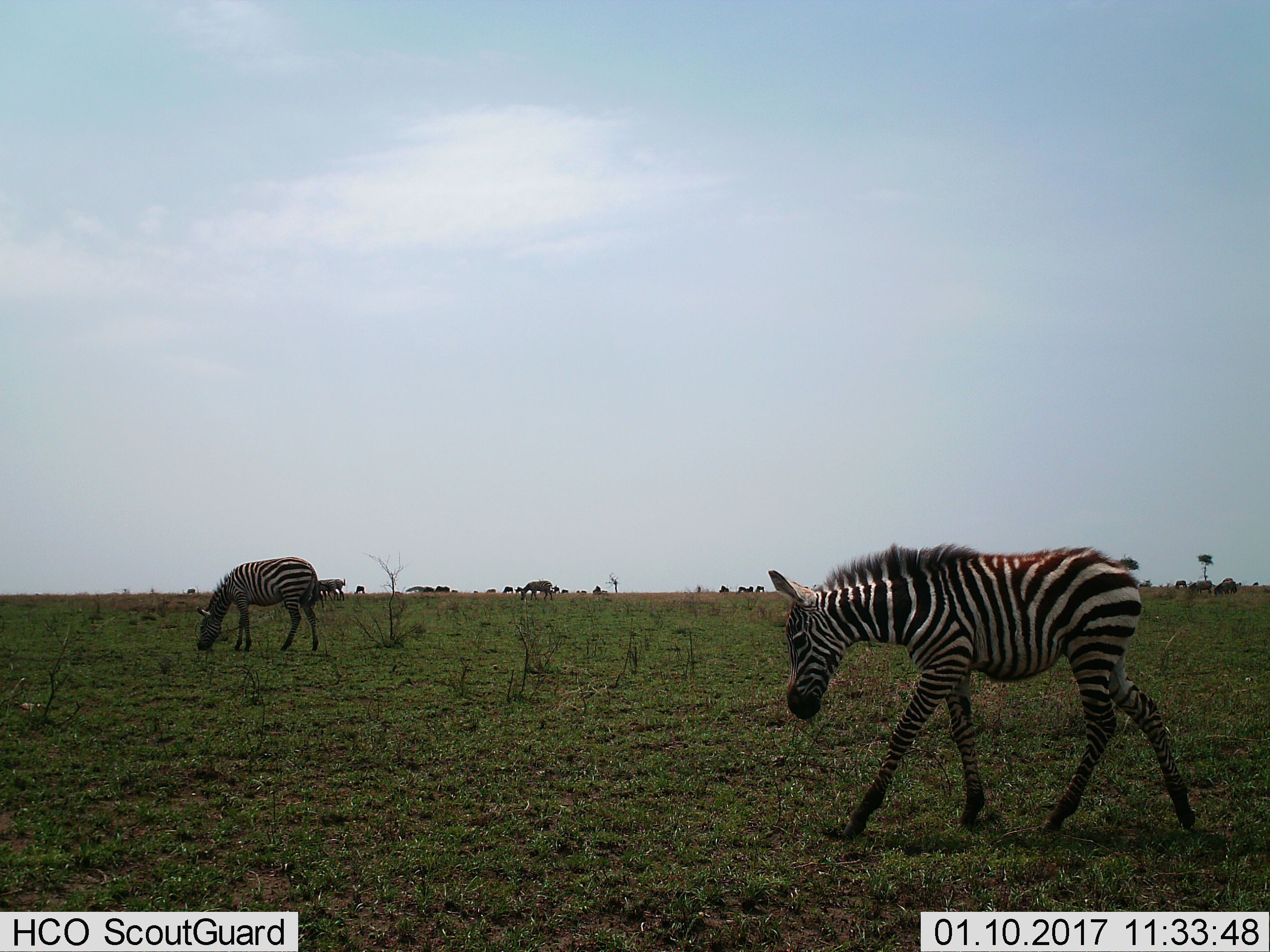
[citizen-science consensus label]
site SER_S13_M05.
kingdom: Animalia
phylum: Chordata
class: Mammalia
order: Perissodactyla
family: Equidae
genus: Equus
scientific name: Equus quagga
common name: plains zebra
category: zebraplains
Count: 11-50.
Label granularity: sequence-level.